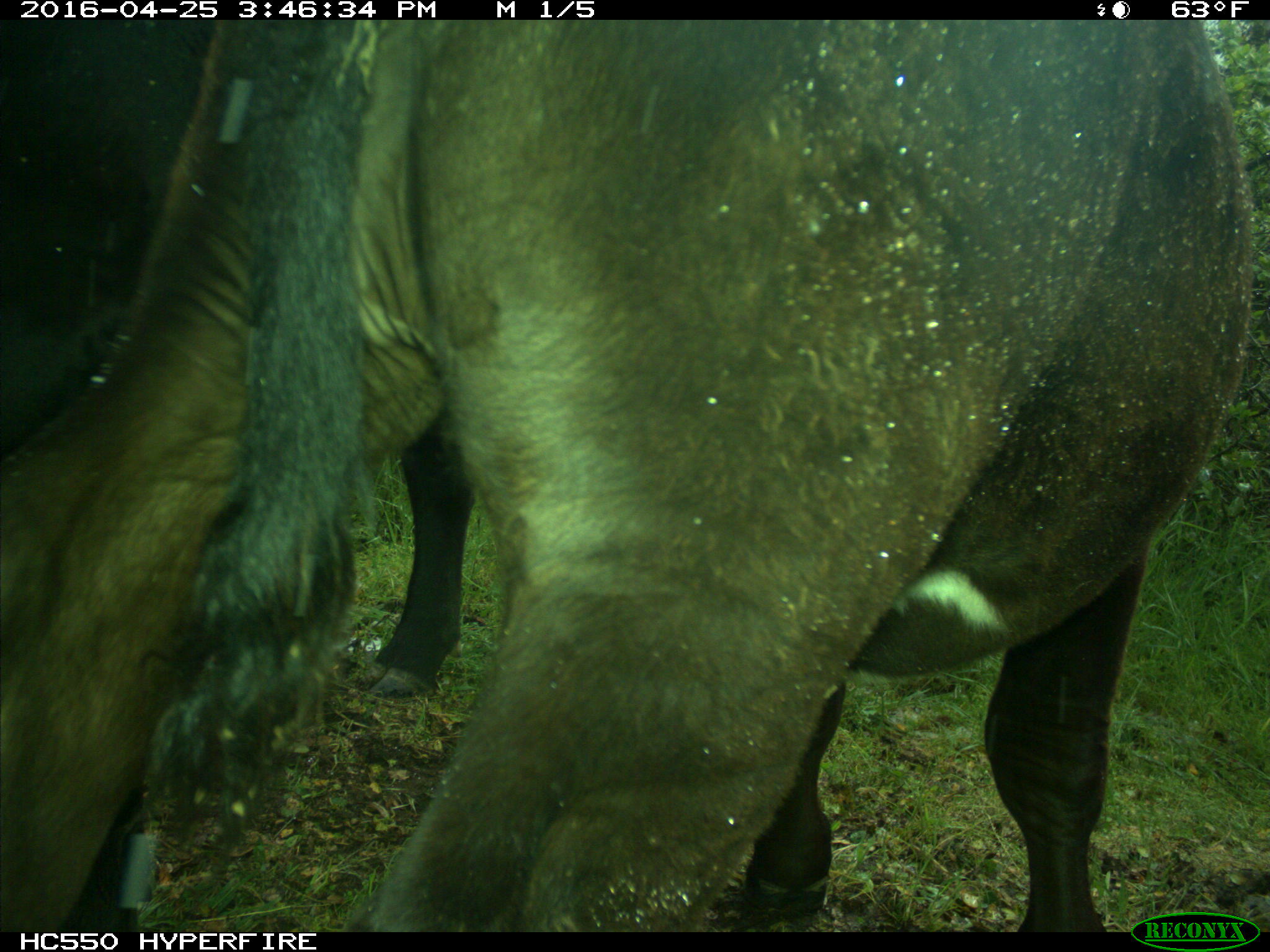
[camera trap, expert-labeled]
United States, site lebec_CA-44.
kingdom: Animalia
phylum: Chordata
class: Mammalia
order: Artiodactyla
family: Bovidae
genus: Bos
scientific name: Bos taurus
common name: domestic cow